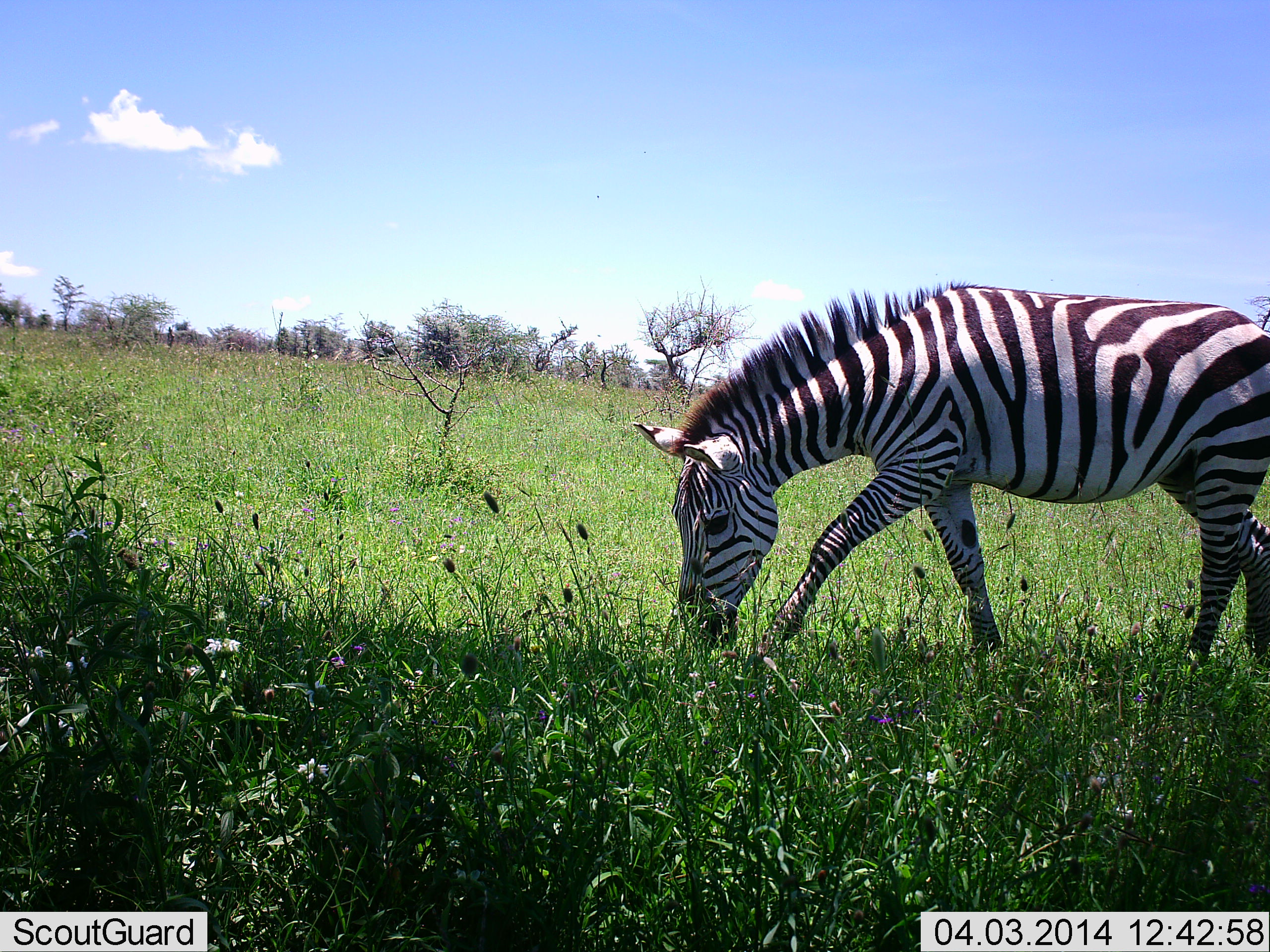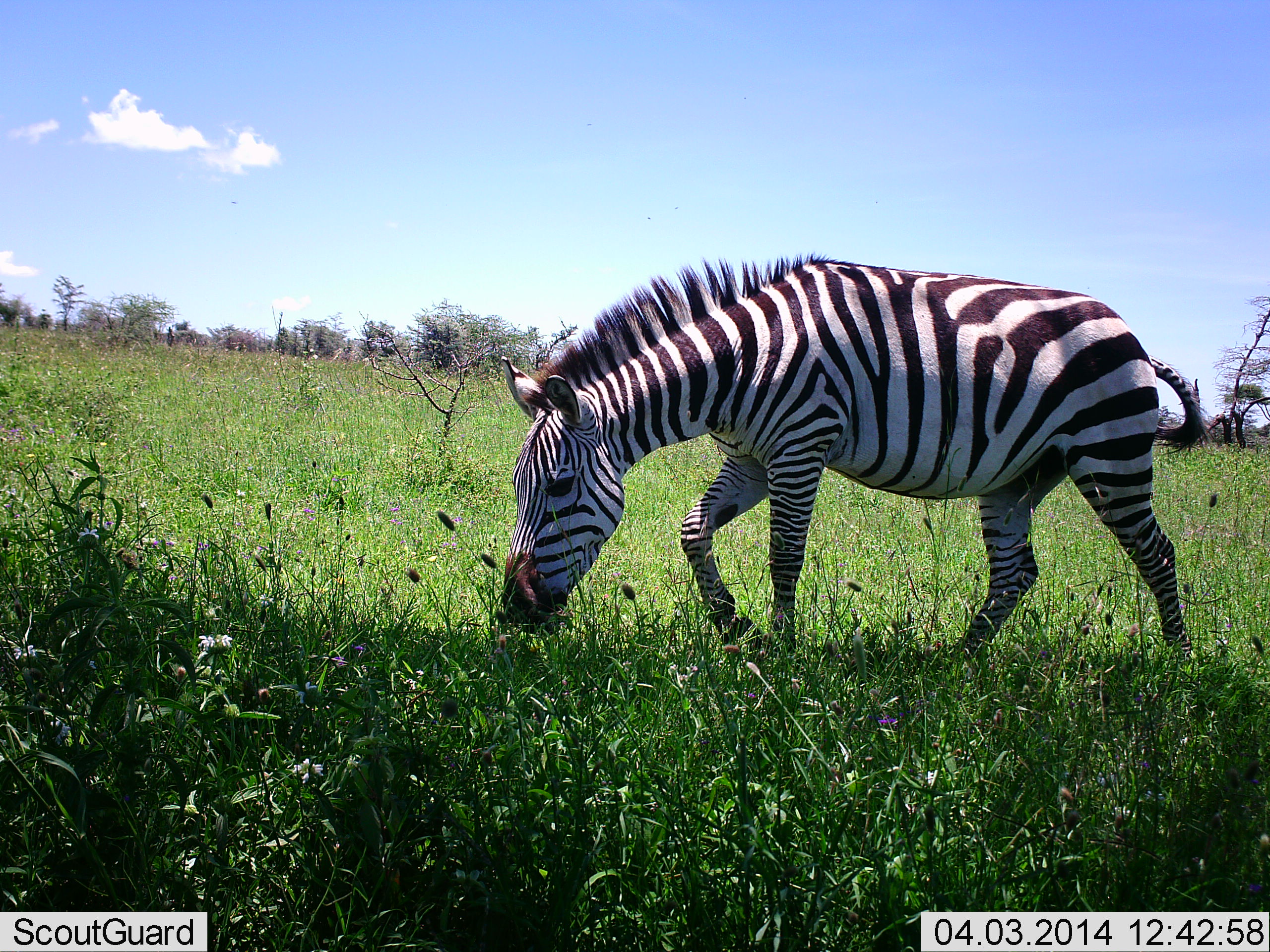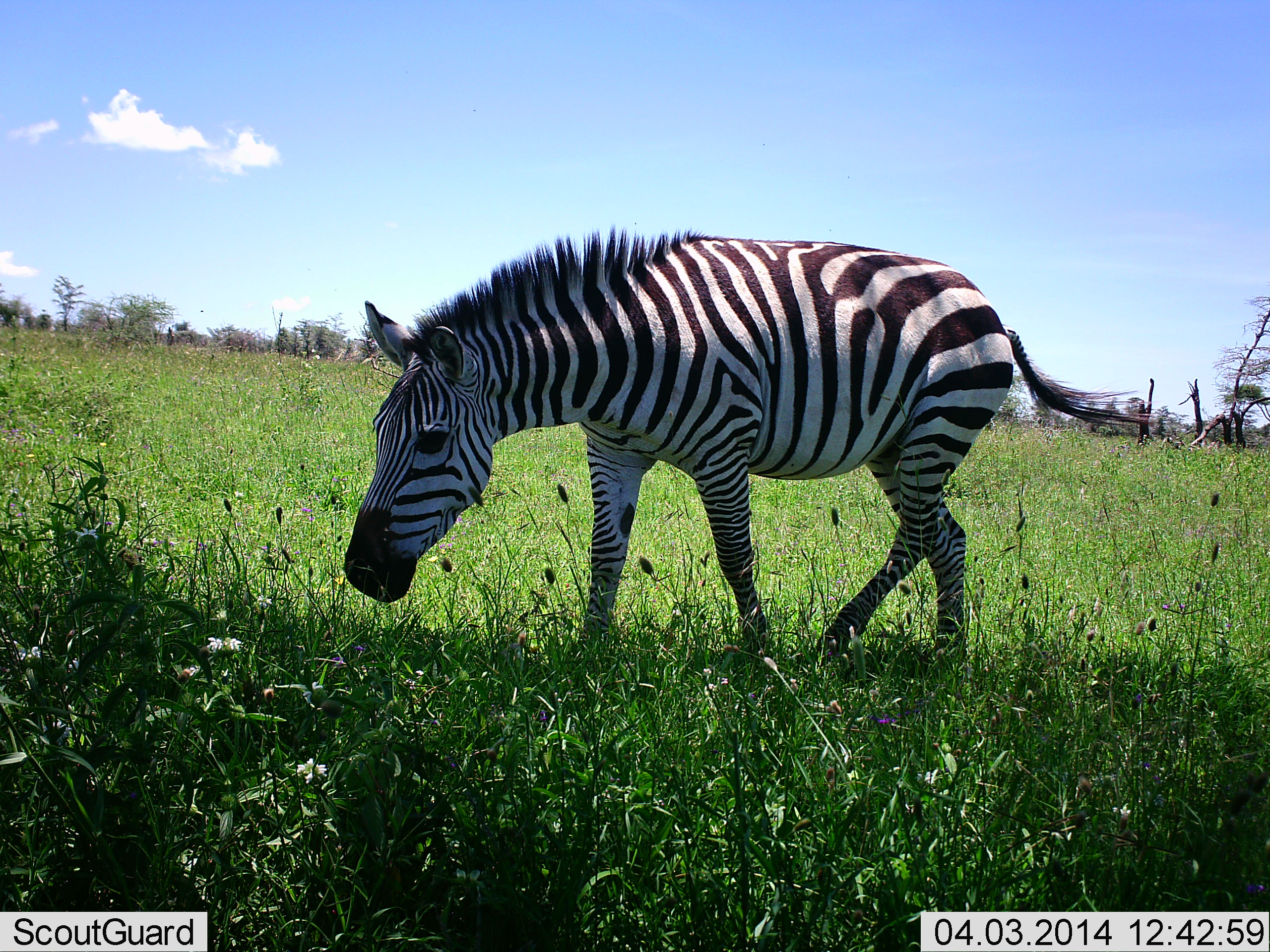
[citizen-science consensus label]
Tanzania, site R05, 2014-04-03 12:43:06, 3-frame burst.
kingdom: Animalia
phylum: Chordata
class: Mammalia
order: Perissodactyla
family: Equidae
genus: Equus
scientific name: Equus quagga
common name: plains zebra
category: zebra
Zebra (plains zebra) (Equus quagga), count 1. Behavior (volunteer vote fractions): standing 8%, resting 0%, moving 77%, interacting 0%. Young present (vote fraction): 0%. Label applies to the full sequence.